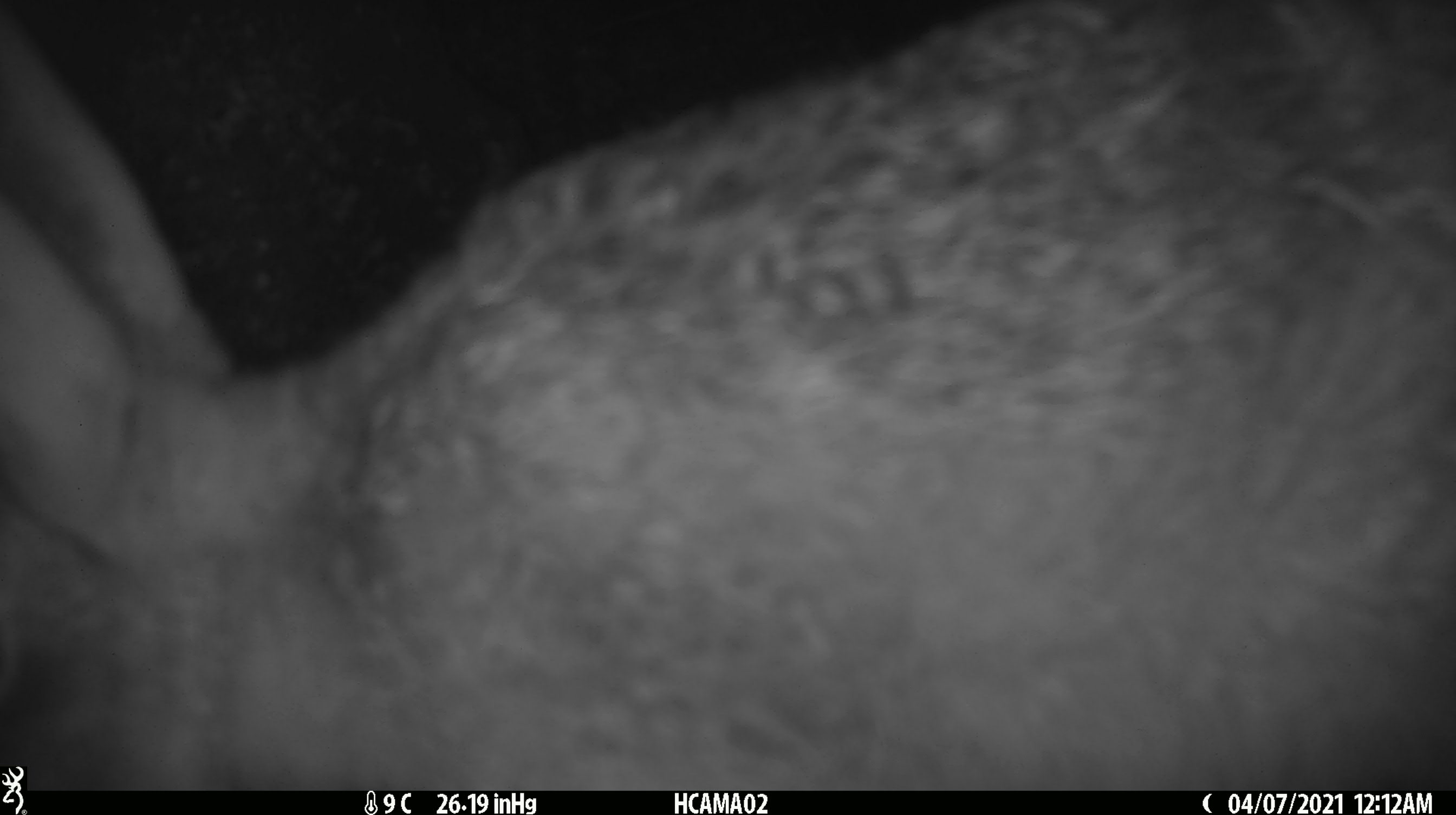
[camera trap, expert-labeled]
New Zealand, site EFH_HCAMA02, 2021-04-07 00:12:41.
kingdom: Animalia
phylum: Chordata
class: Mammalia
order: Lagomorpha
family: Leporidae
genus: Lepus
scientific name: Lepus europaeus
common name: brown hare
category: hare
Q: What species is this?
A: Hare (brown hare) (Lepus europaeus).